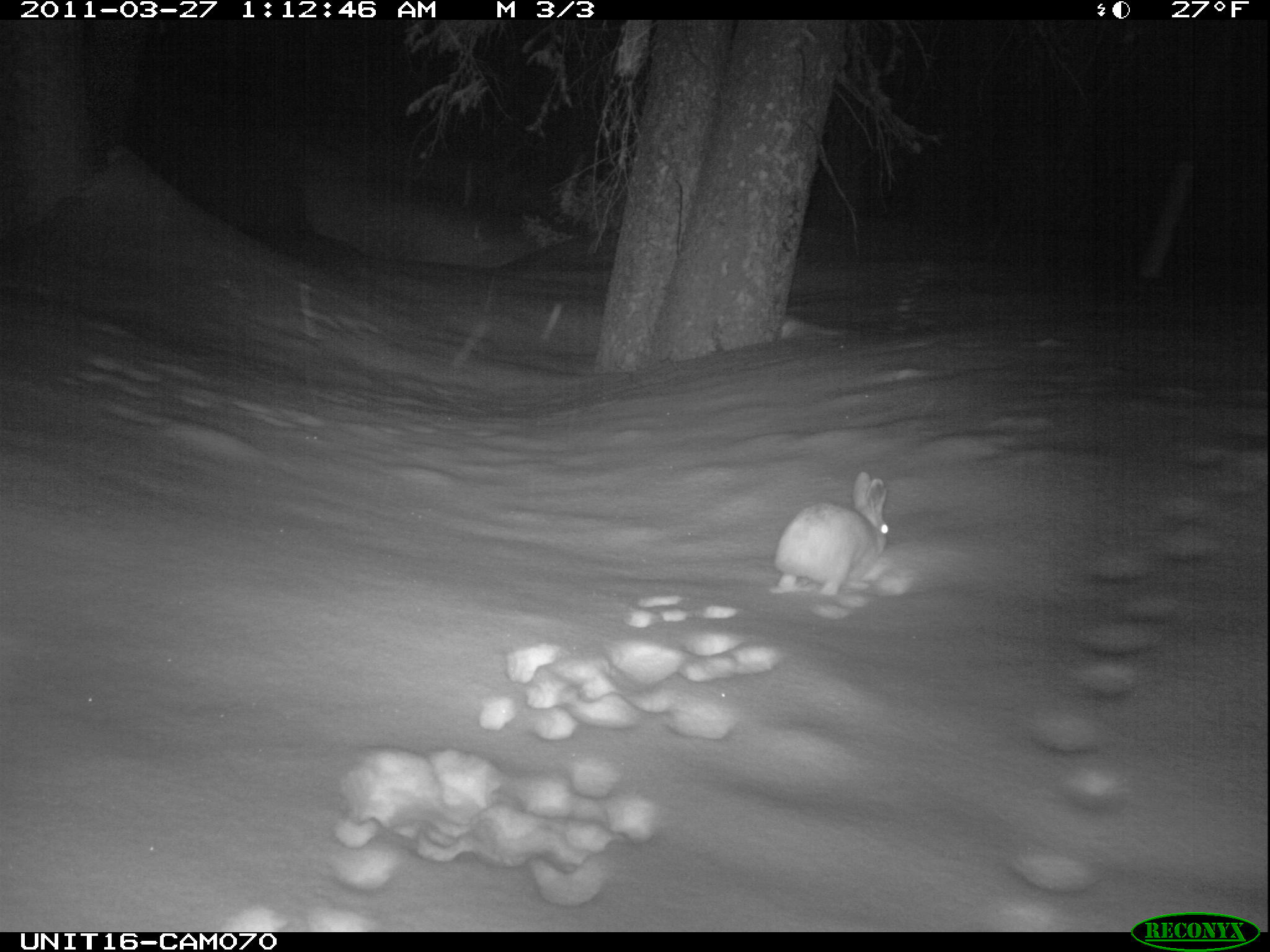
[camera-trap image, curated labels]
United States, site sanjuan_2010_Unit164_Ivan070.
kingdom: Animalia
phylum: Chordata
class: Mammalia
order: Lagomorpha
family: Leporidae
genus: Lepus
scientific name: Lepus americanus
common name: snowshoe hare